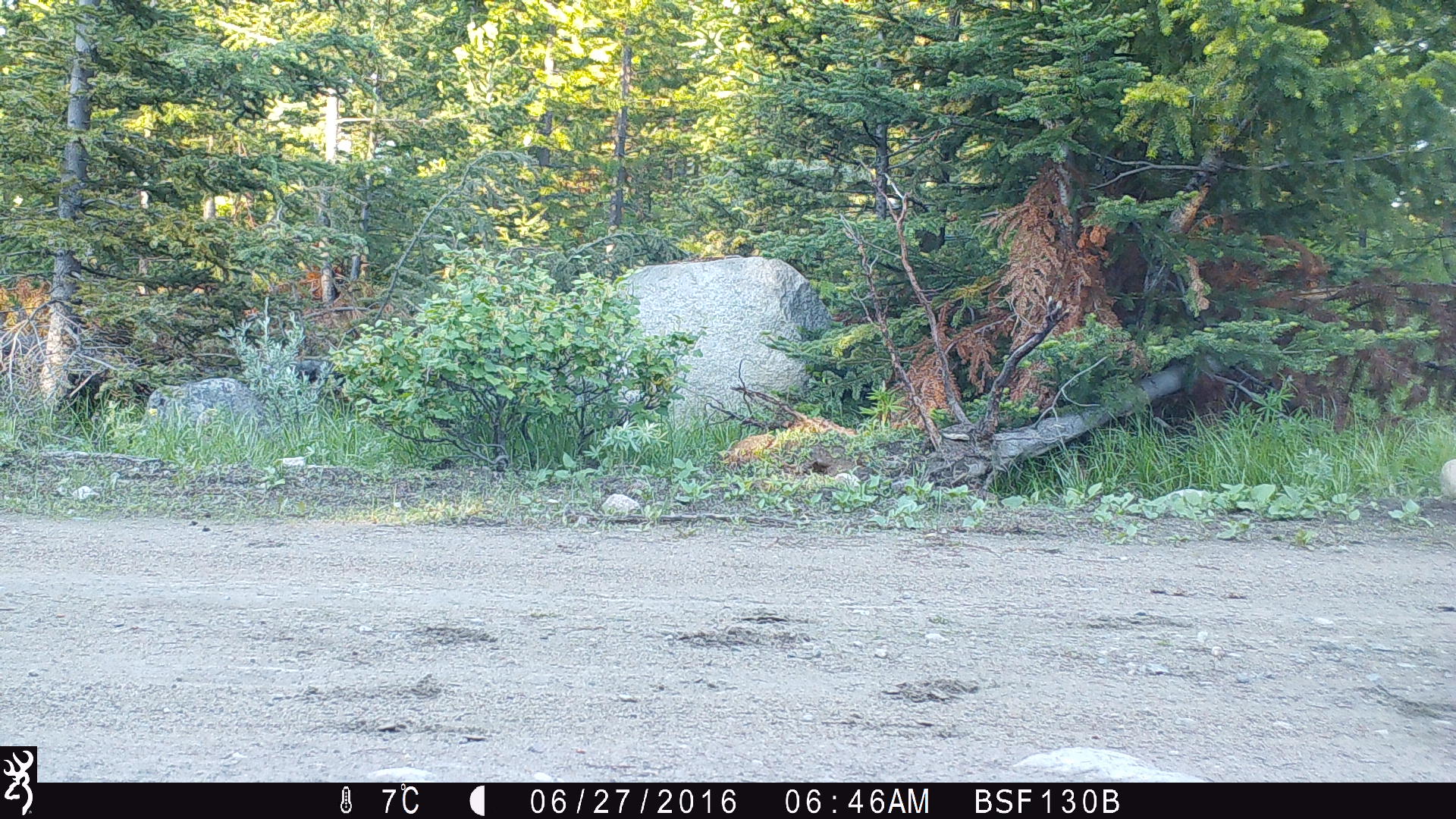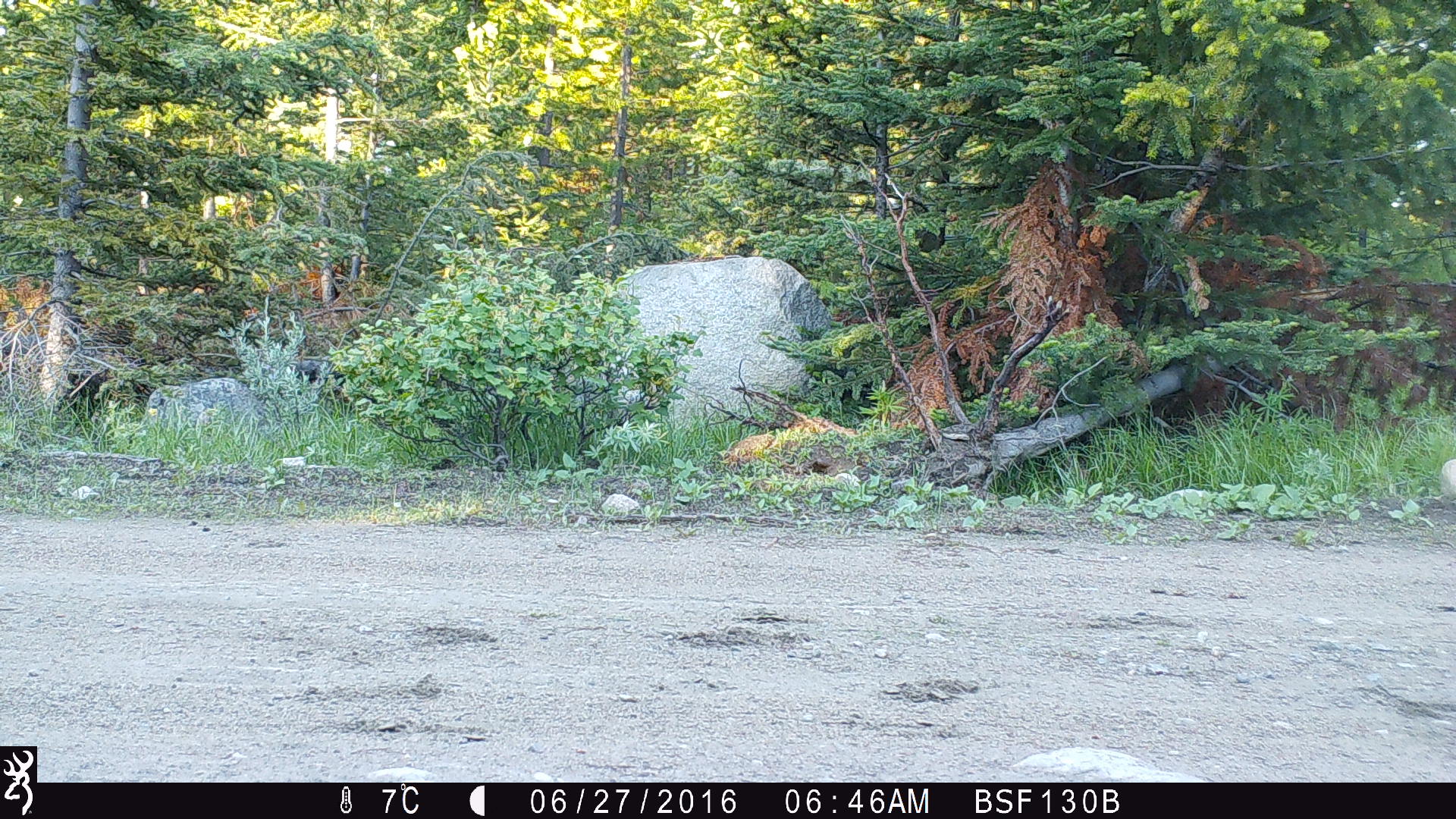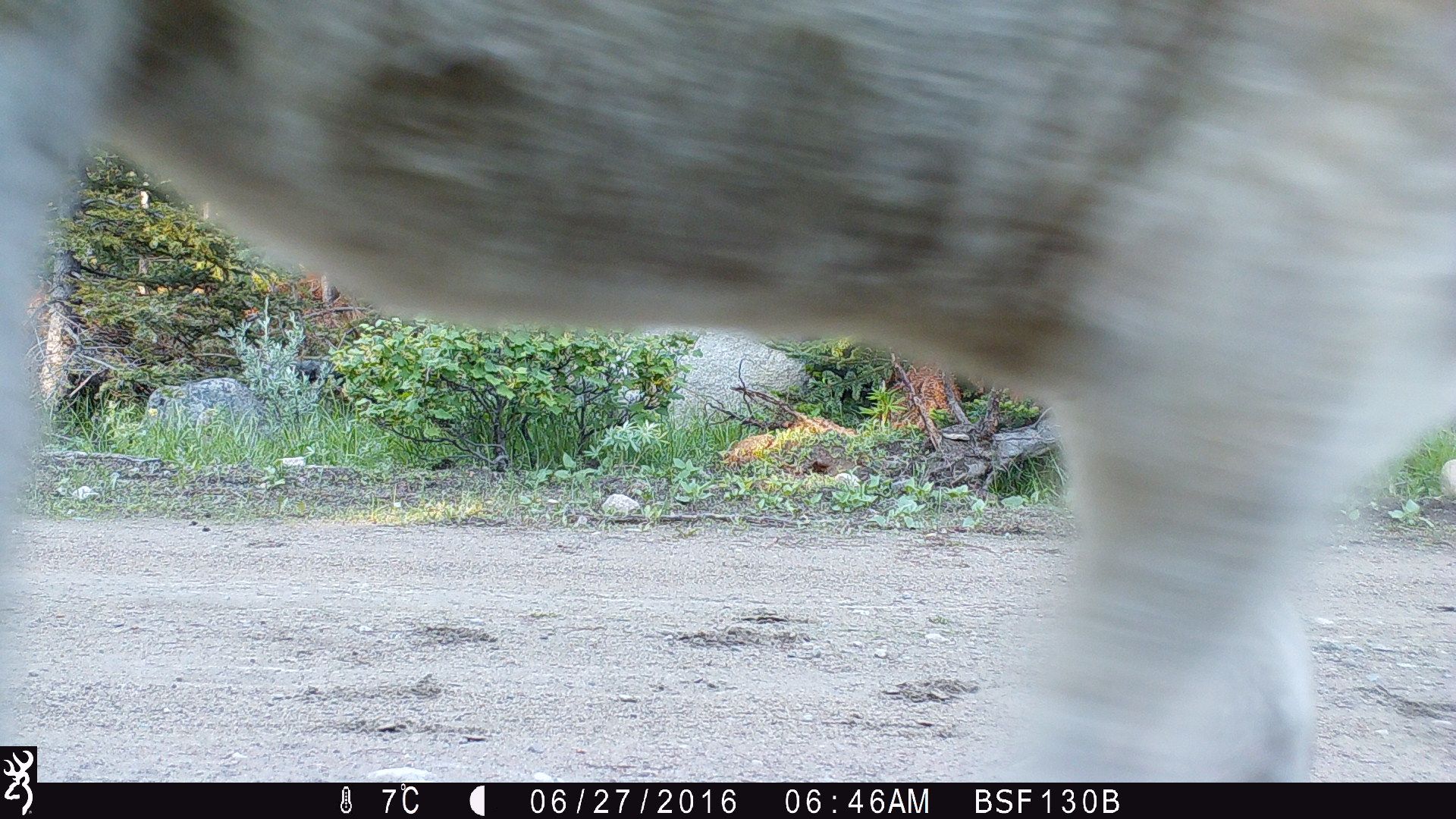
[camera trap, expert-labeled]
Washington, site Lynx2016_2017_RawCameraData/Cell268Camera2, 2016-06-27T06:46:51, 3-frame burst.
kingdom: Animalia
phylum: Chordata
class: Mammalia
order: Artiodactyla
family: Bovidae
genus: Bos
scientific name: Bos taurus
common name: domestic cattle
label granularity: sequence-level